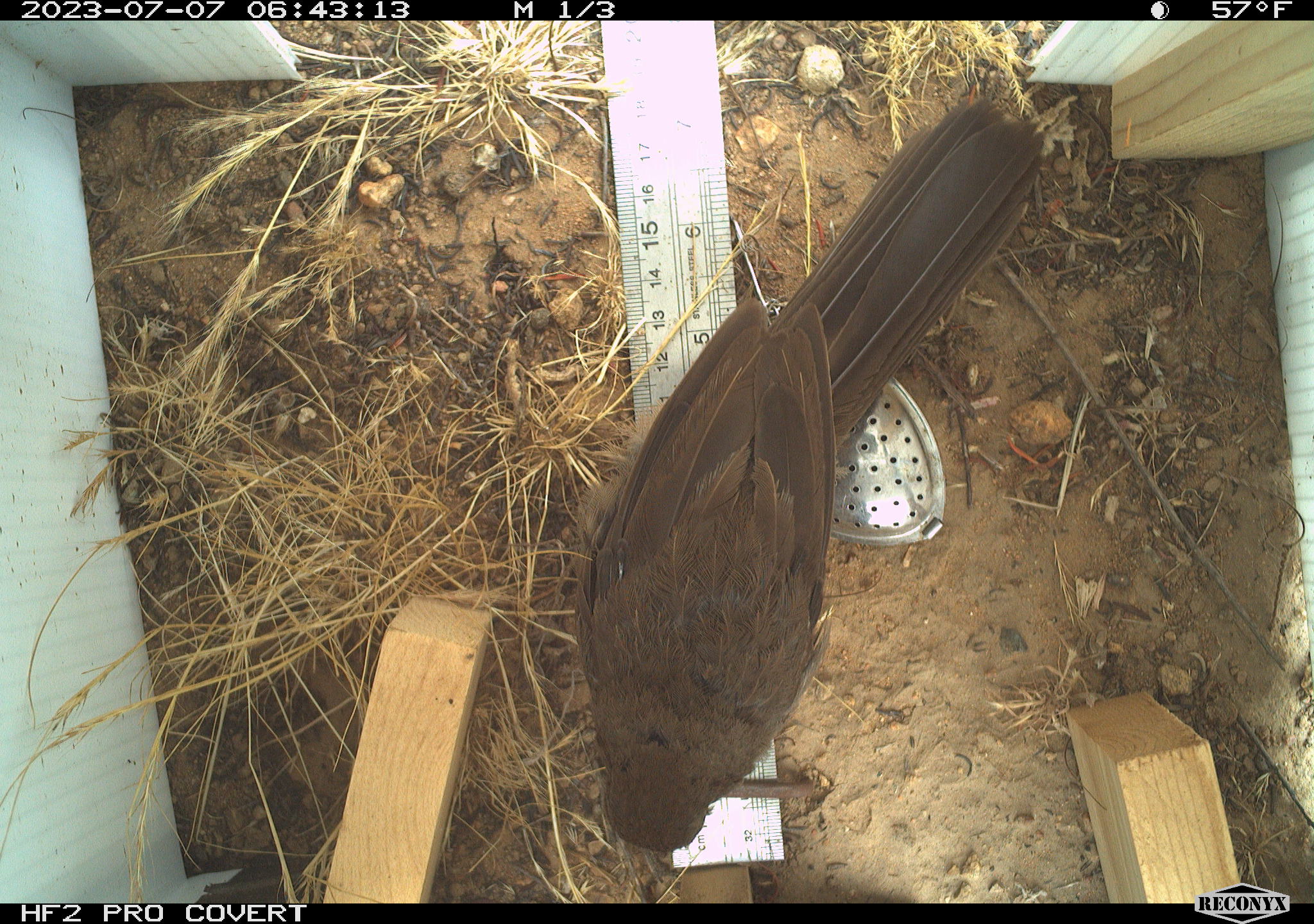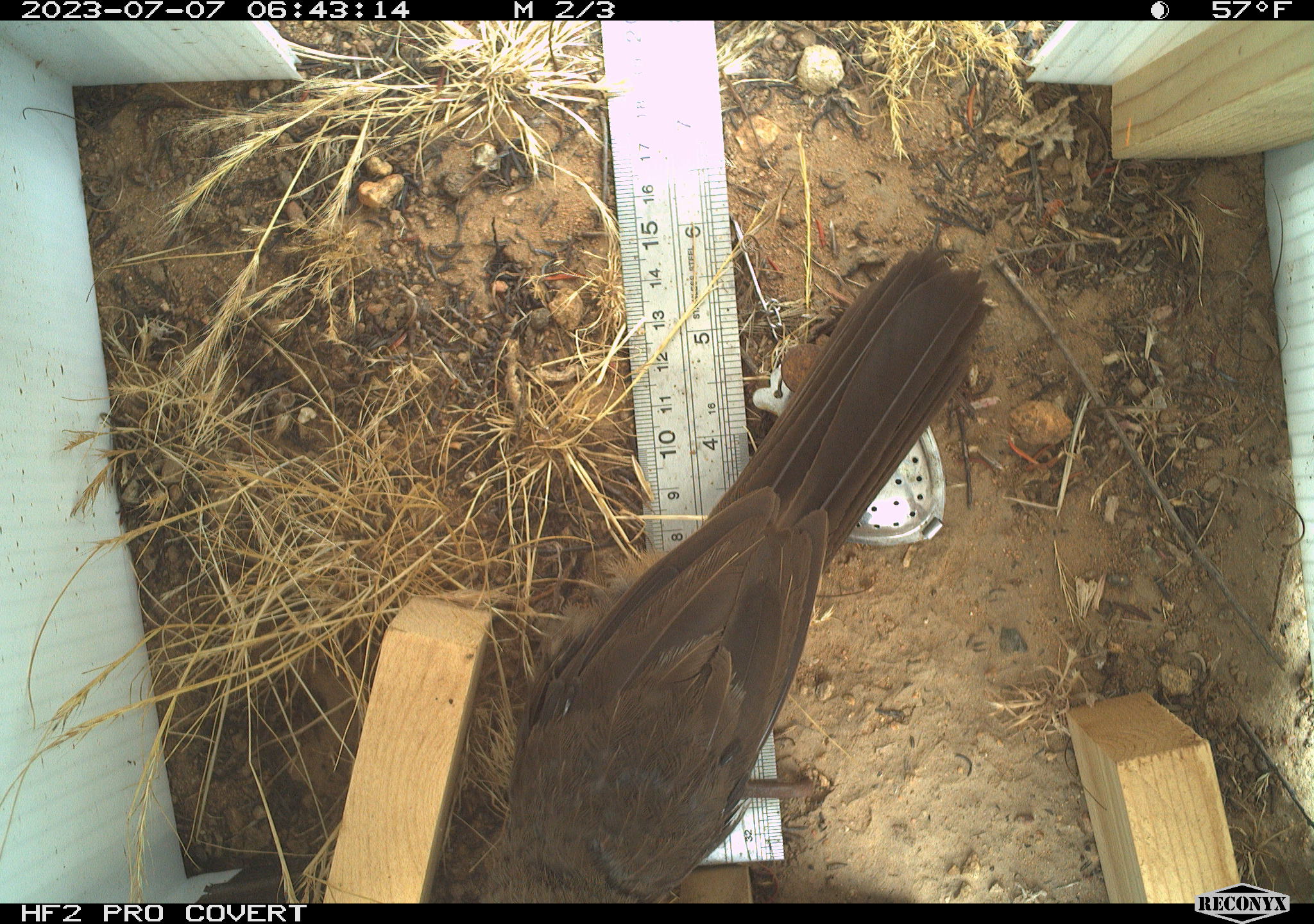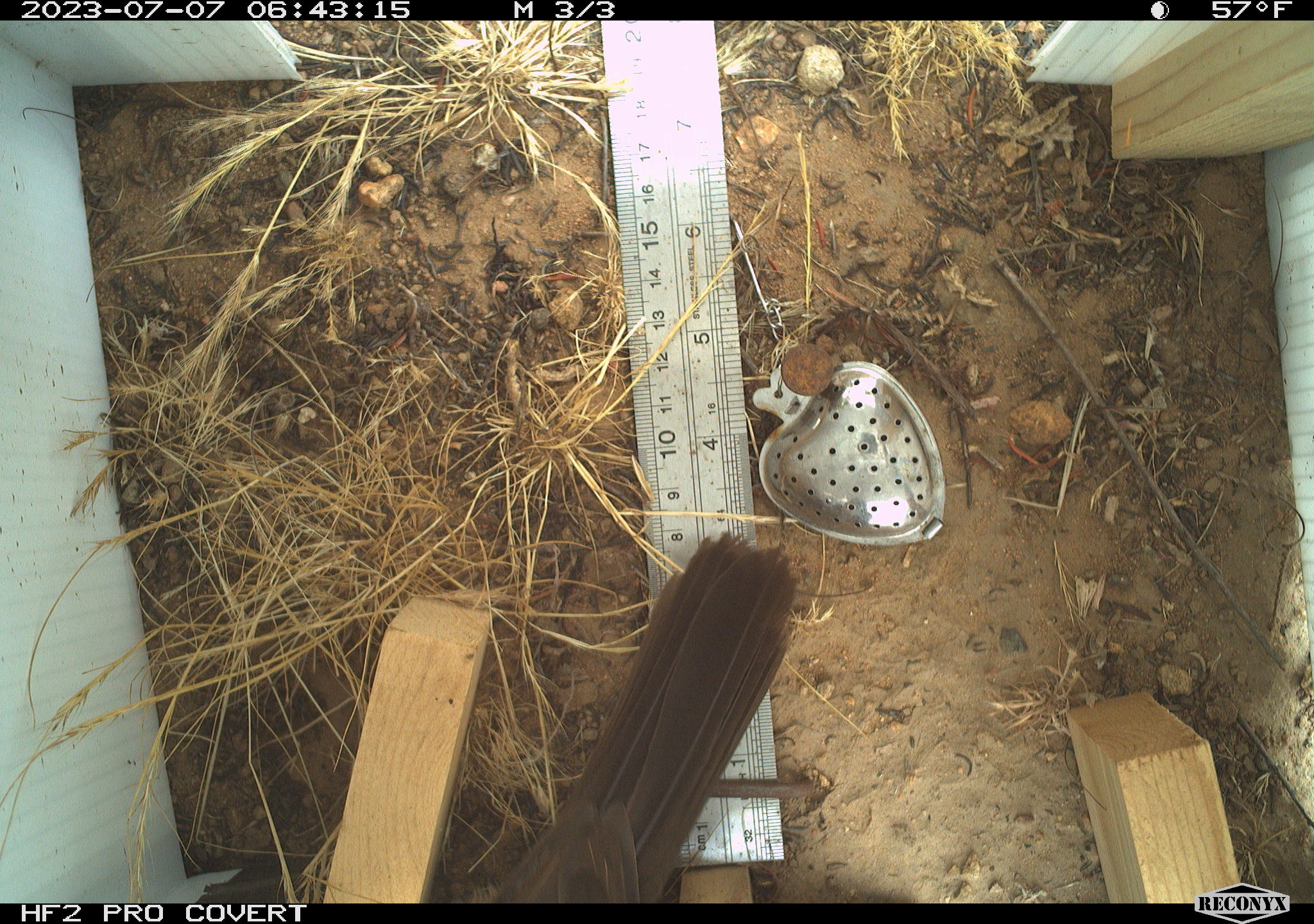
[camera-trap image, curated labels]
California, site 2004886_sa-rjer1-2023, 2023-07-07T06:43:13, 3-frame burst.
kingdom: Animalia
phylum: Chordata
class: Aves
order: Passeriformes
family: Passerellidae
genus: Melozone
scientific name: Melozone crissalis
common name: california towhee